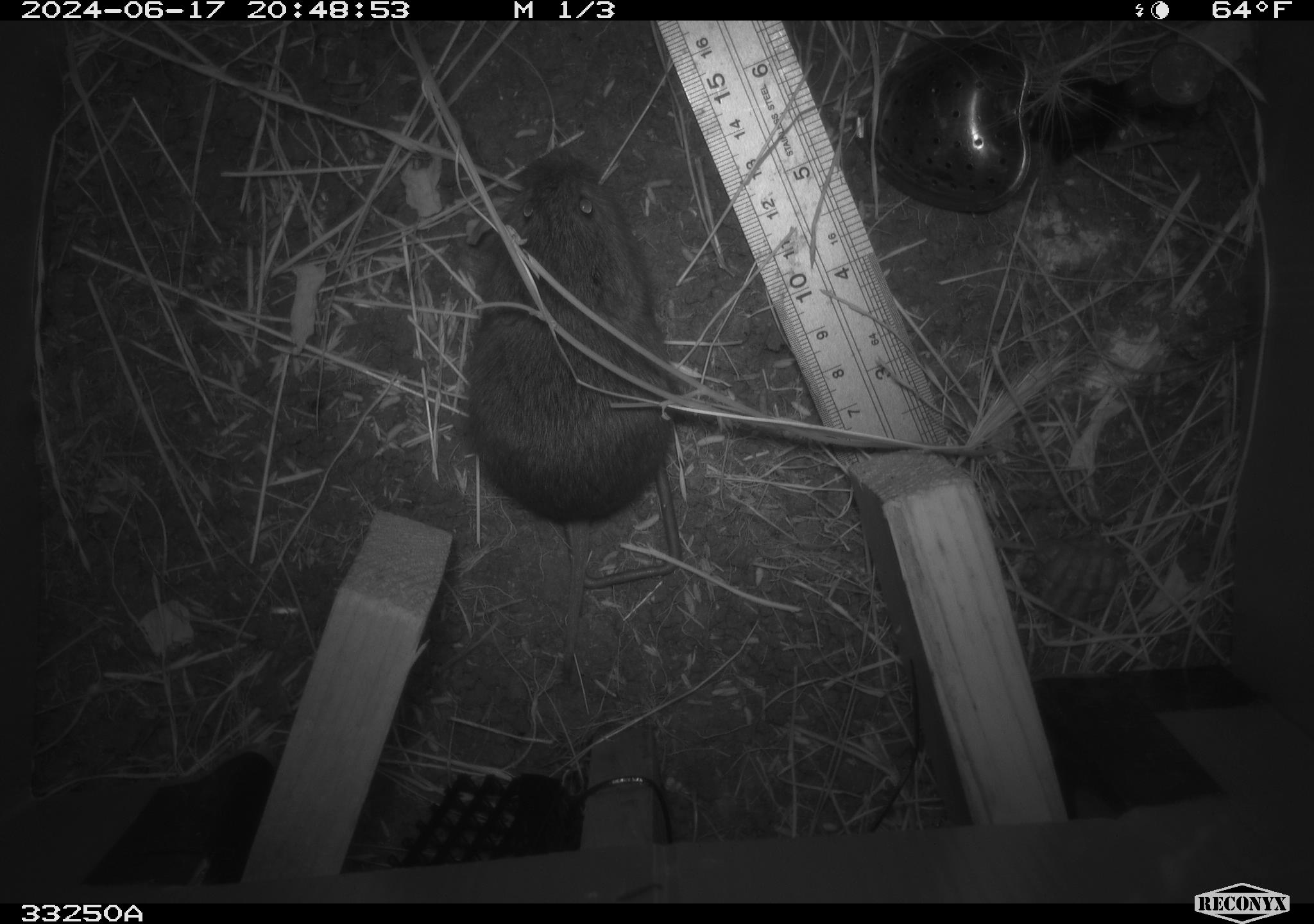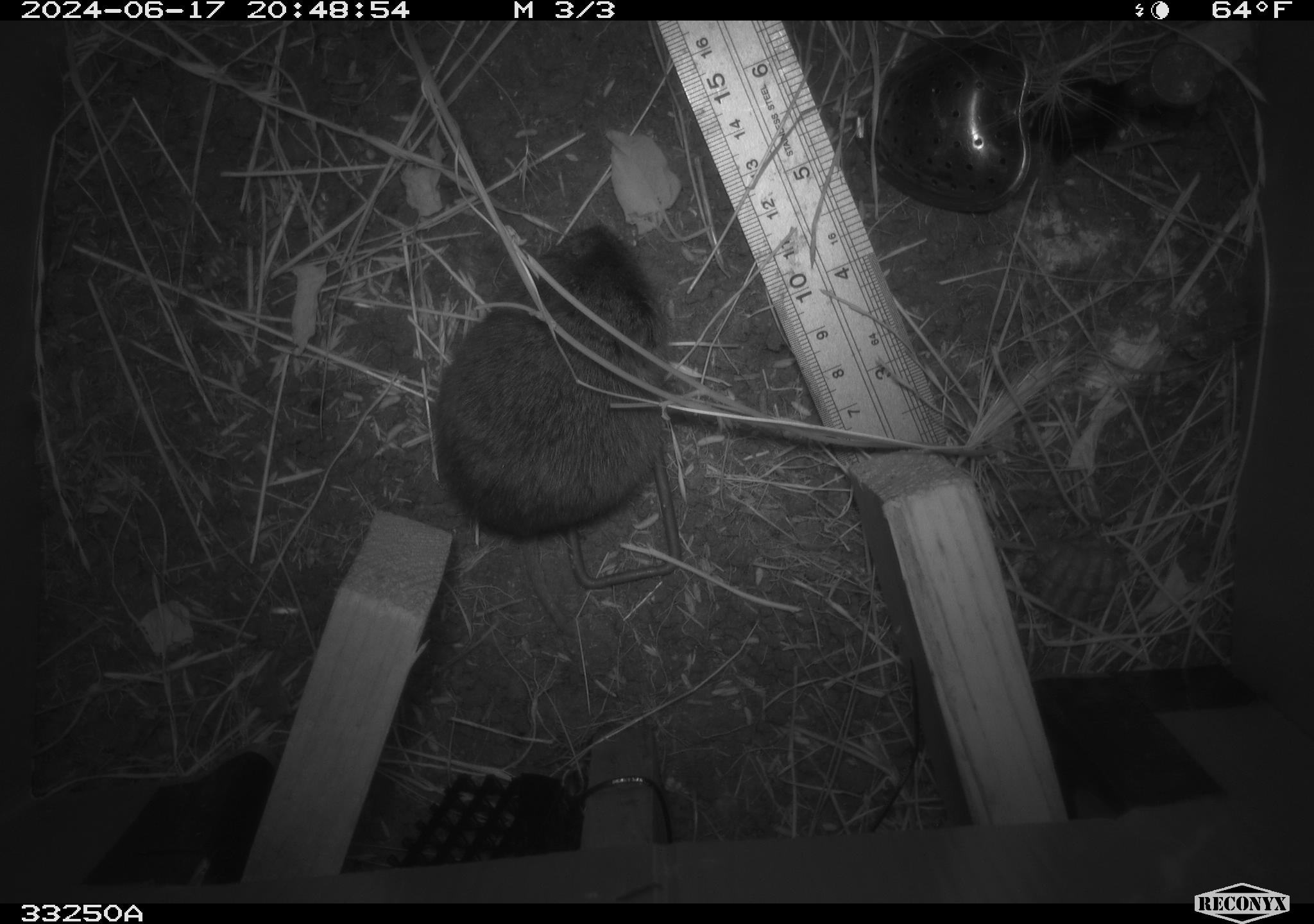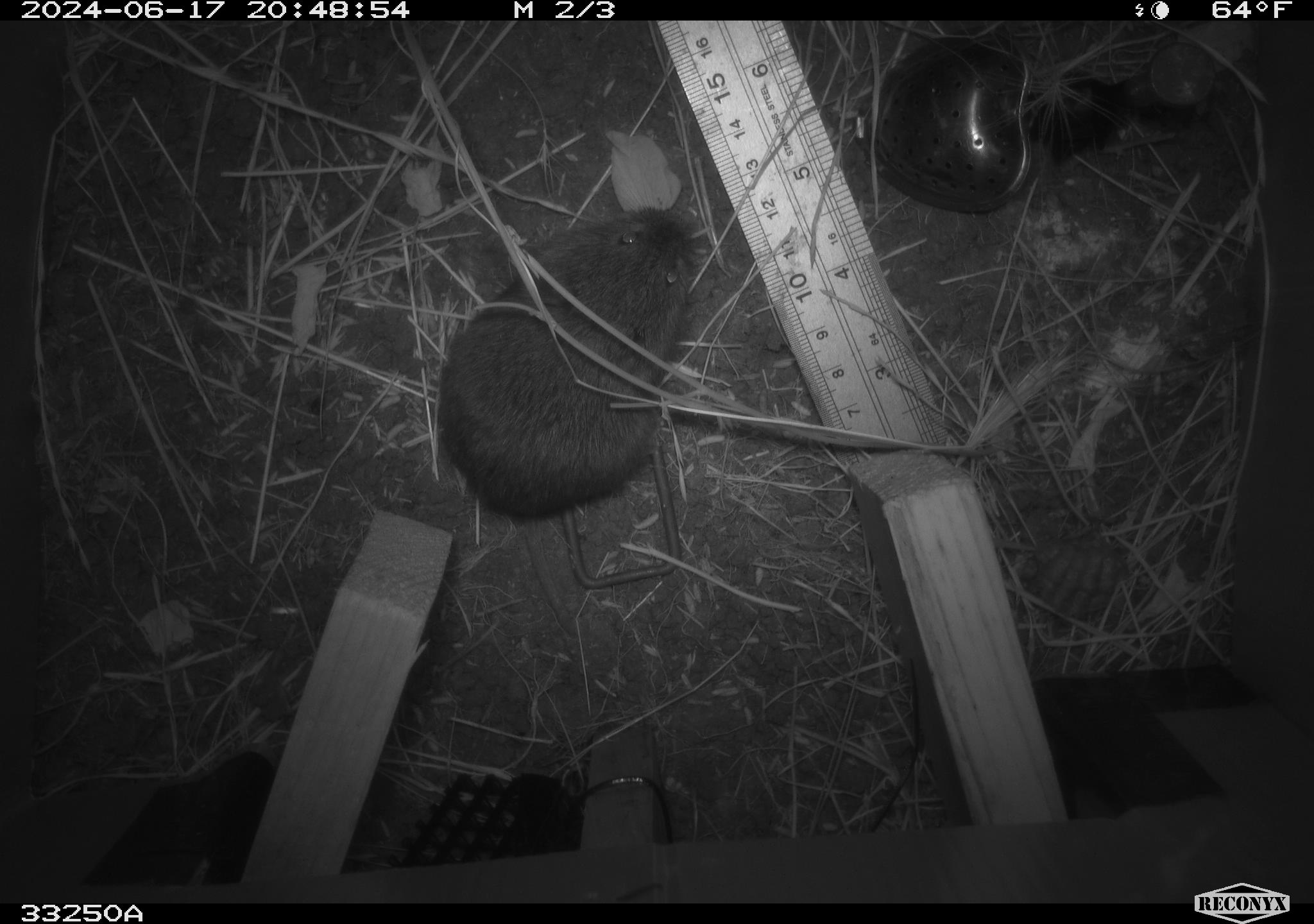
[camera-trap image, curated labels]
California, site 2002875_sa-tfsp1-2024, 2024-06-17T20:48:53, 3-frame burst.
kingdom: Animalia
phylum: Chordata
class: Mammalia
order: Rodentia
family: Cricetidae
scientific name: Arvicolinae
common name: voles, lemmings, and muskrats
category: arvicolinae subfamily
Arvicolinae subfamily (voles, lemmings, and muskrats) (Arvicolinae).